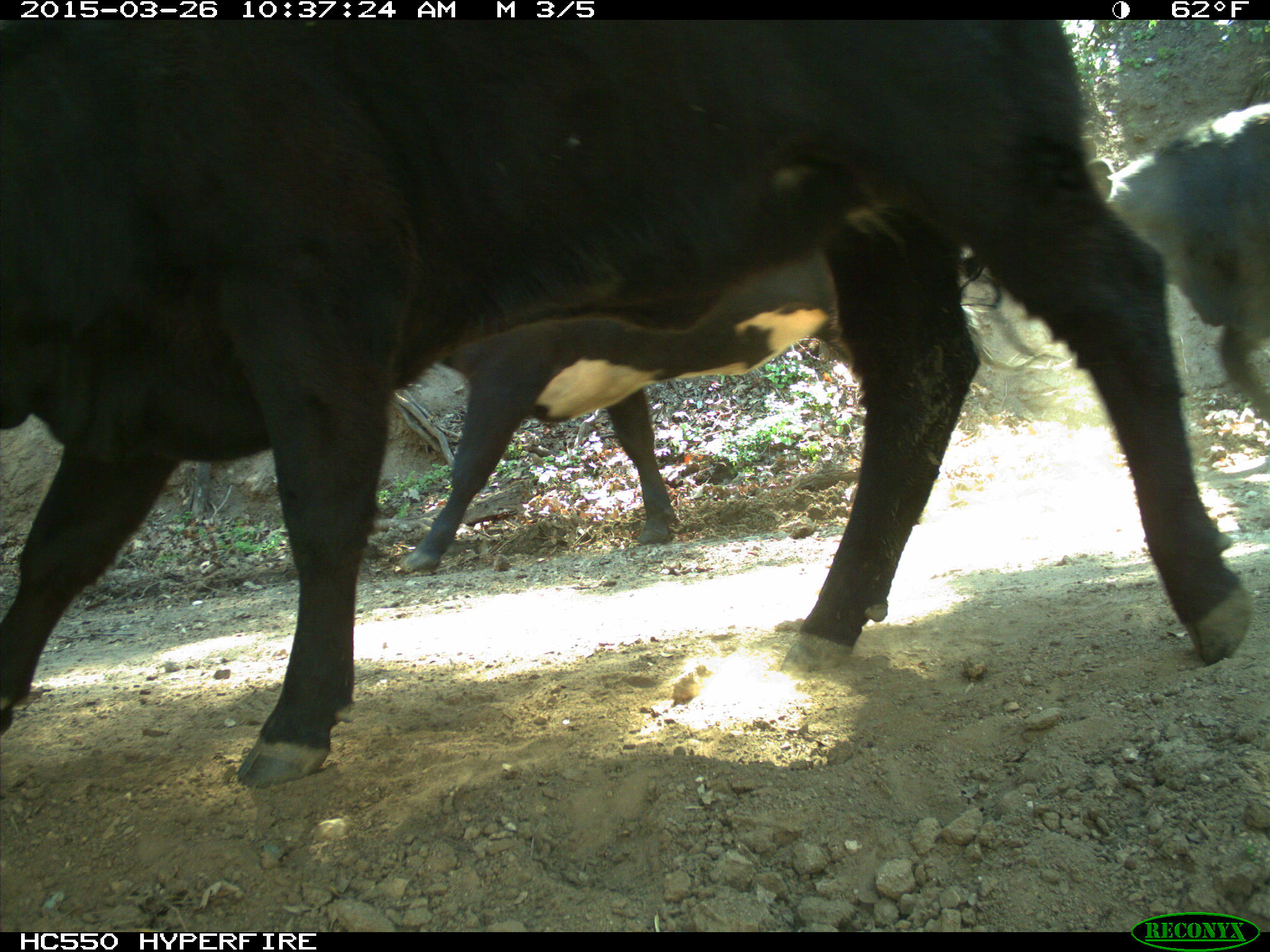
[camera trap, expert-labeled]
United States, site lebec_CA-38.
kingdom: Animalia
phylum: Chordata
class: Mammalia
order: Artiodactyla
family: Bovidae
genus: Bos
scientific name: Bos taurus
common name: domestic cow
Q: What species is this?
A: Bos taurus (domestic cow).